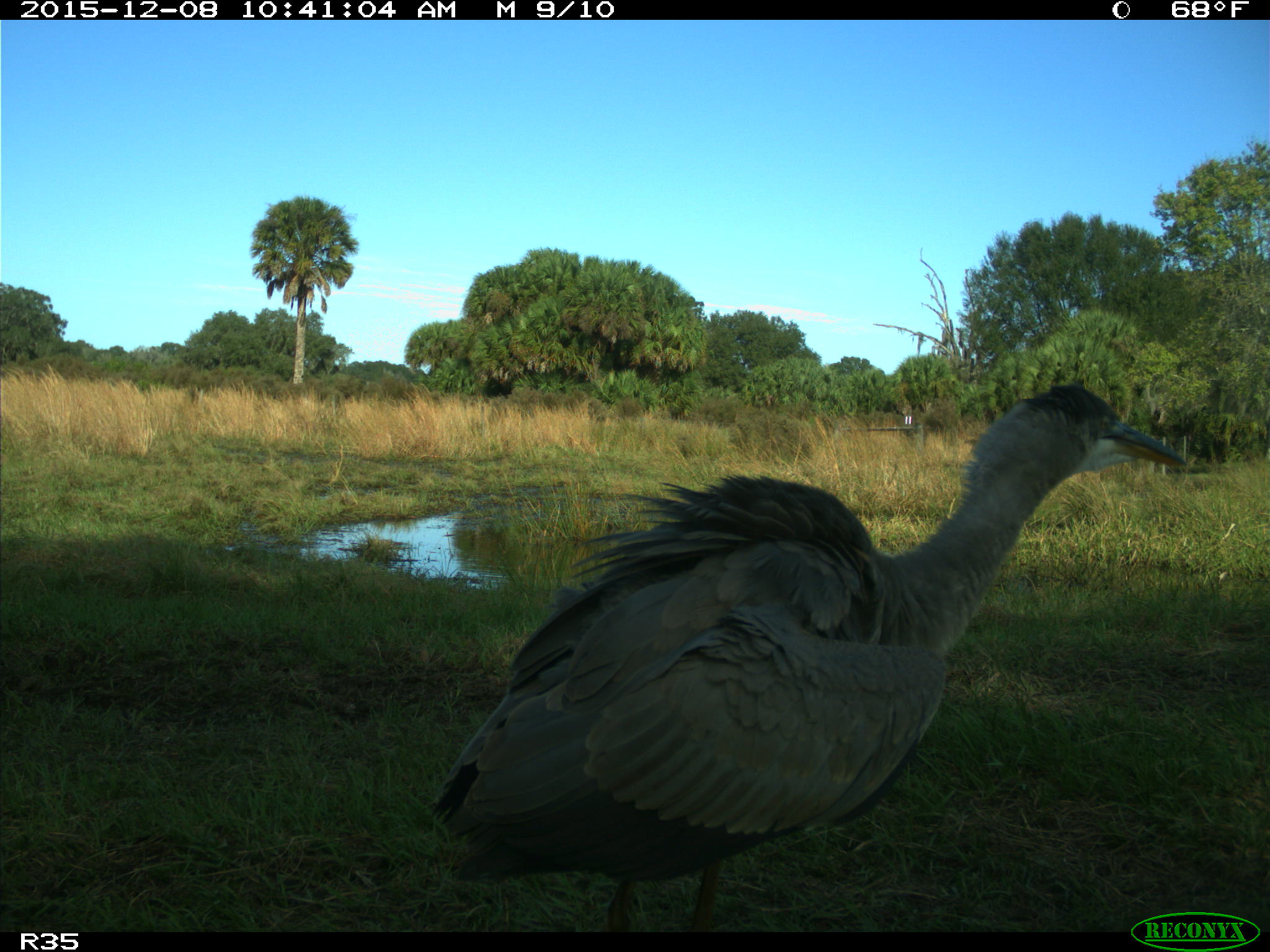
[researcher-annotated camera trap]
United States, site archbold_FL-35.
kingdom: Animalia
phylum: Chordata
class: Aves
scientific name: Aves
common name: birds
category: unidentified bird